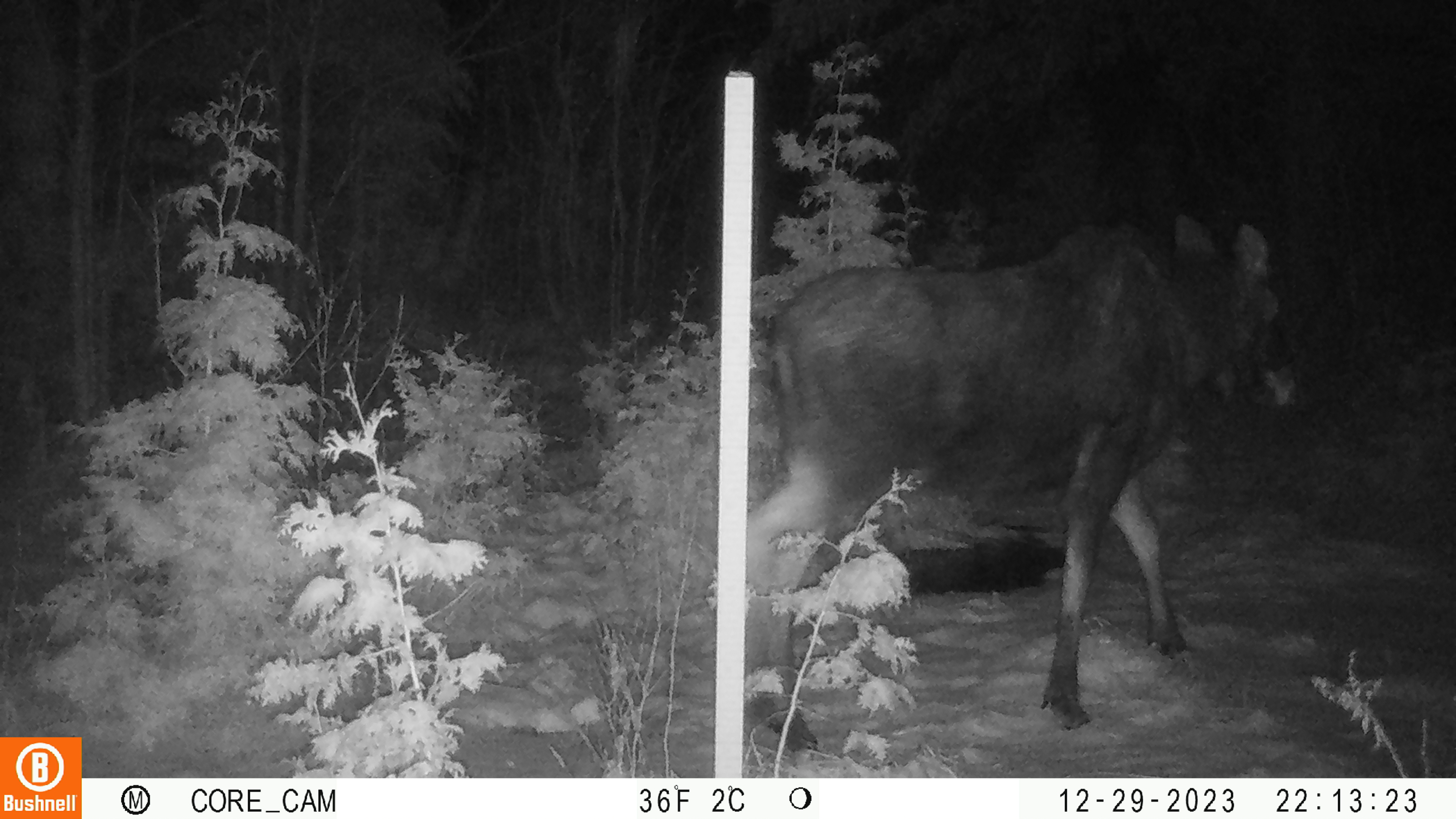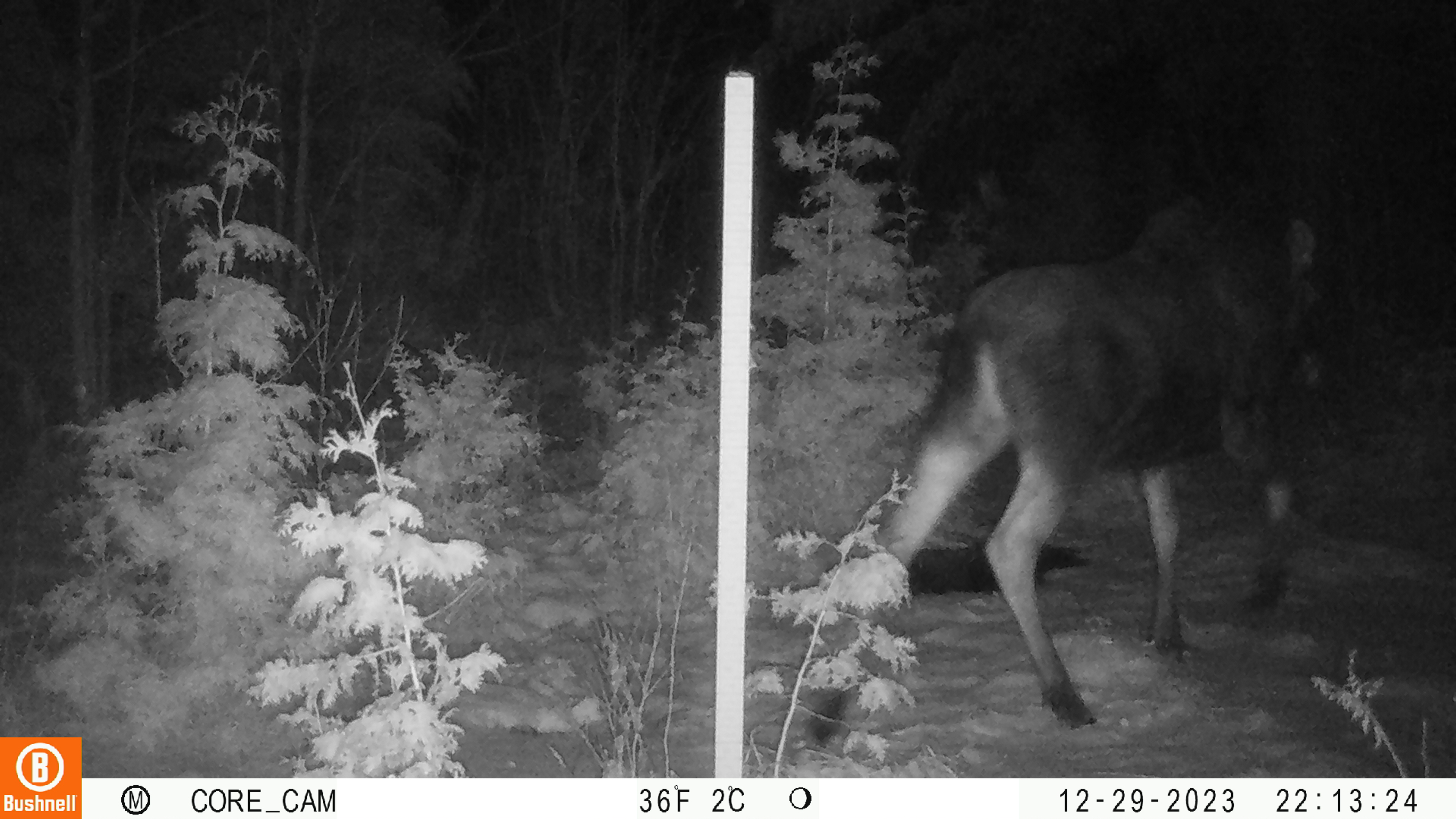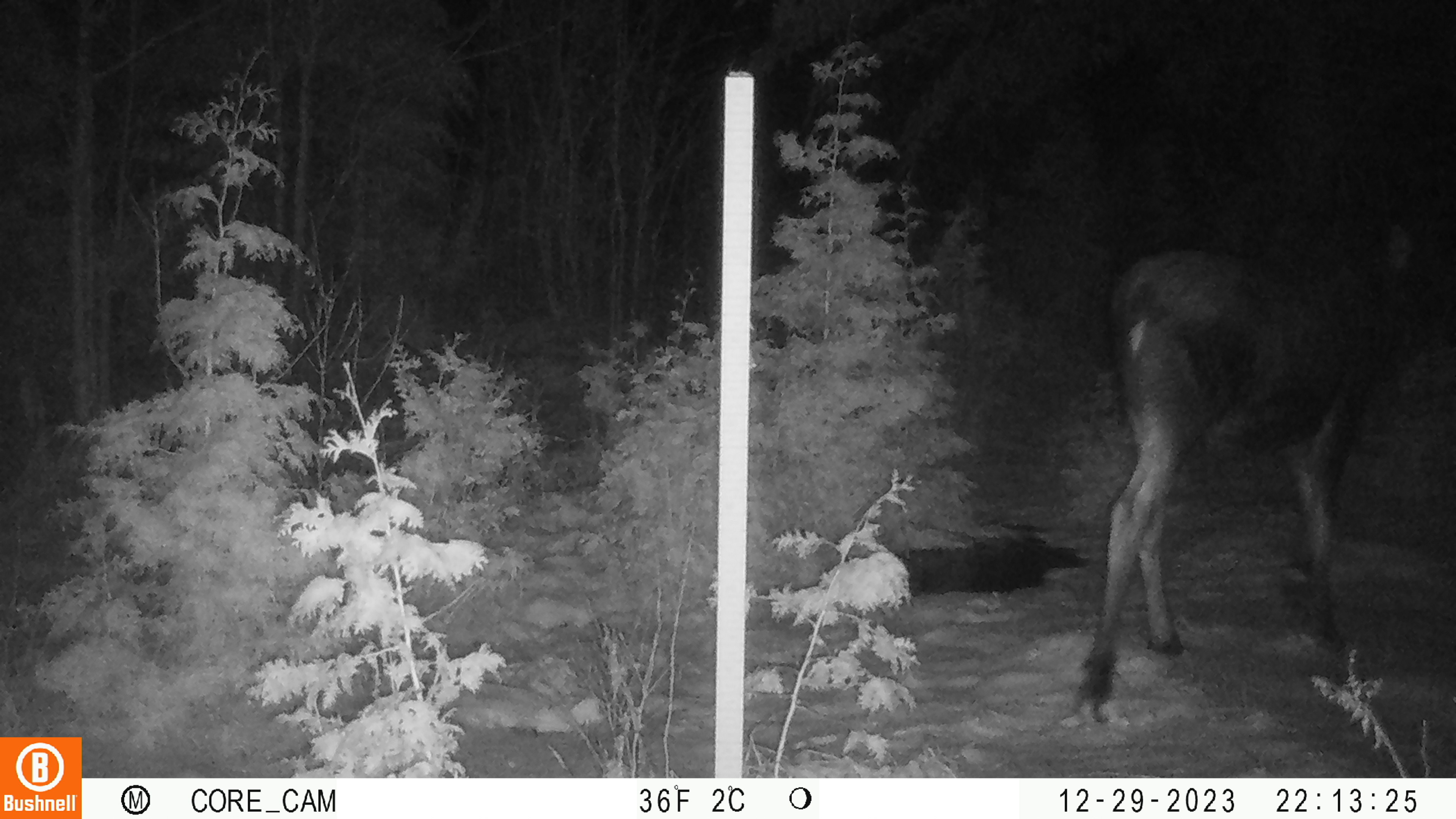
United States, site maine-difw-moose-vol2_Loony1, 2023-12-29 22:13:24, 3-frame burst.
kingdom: Animalia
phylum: Chordata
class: Mammalia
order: Artiodactyla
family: Cervidae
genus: Alces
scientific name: Alces alces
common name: moose